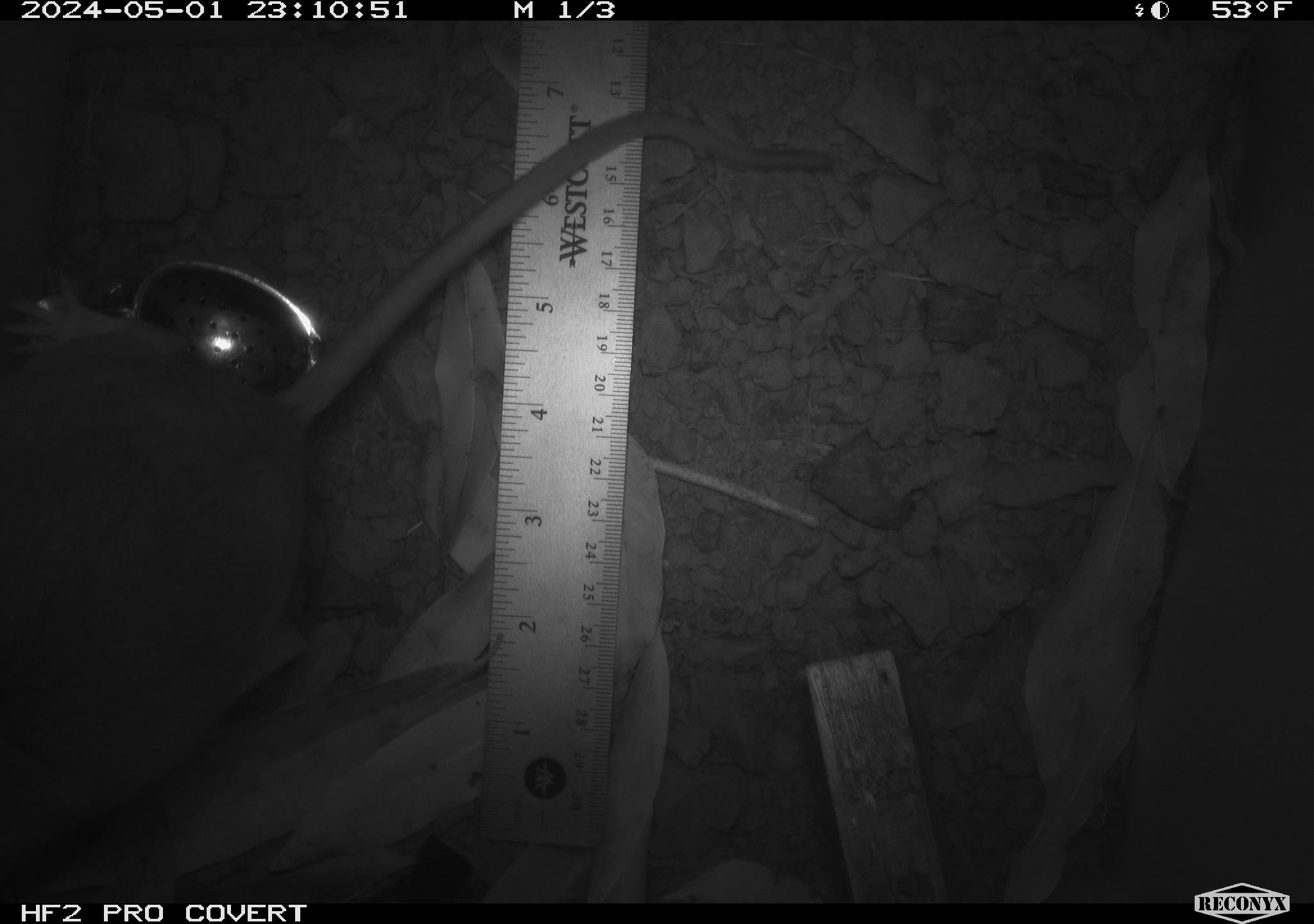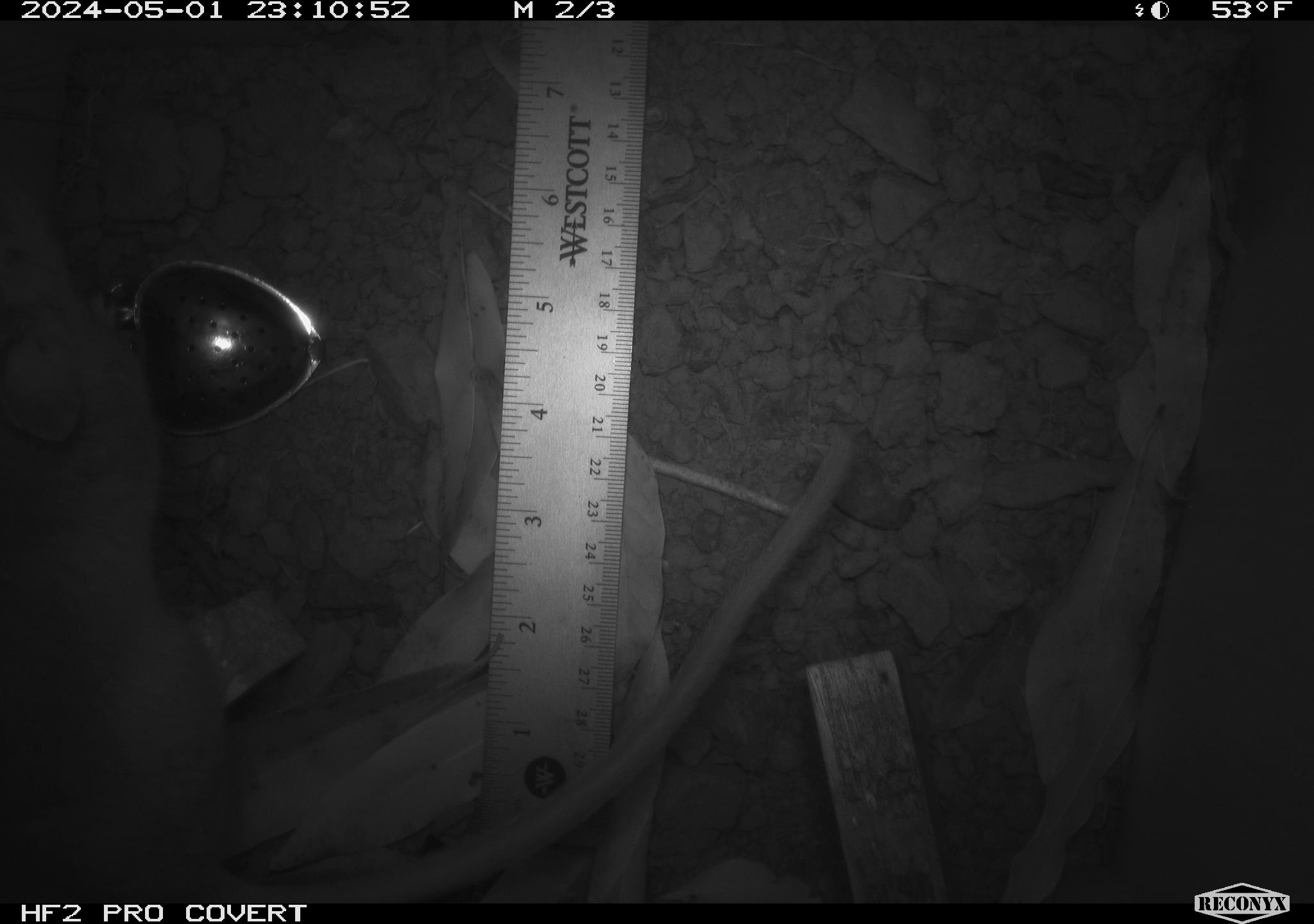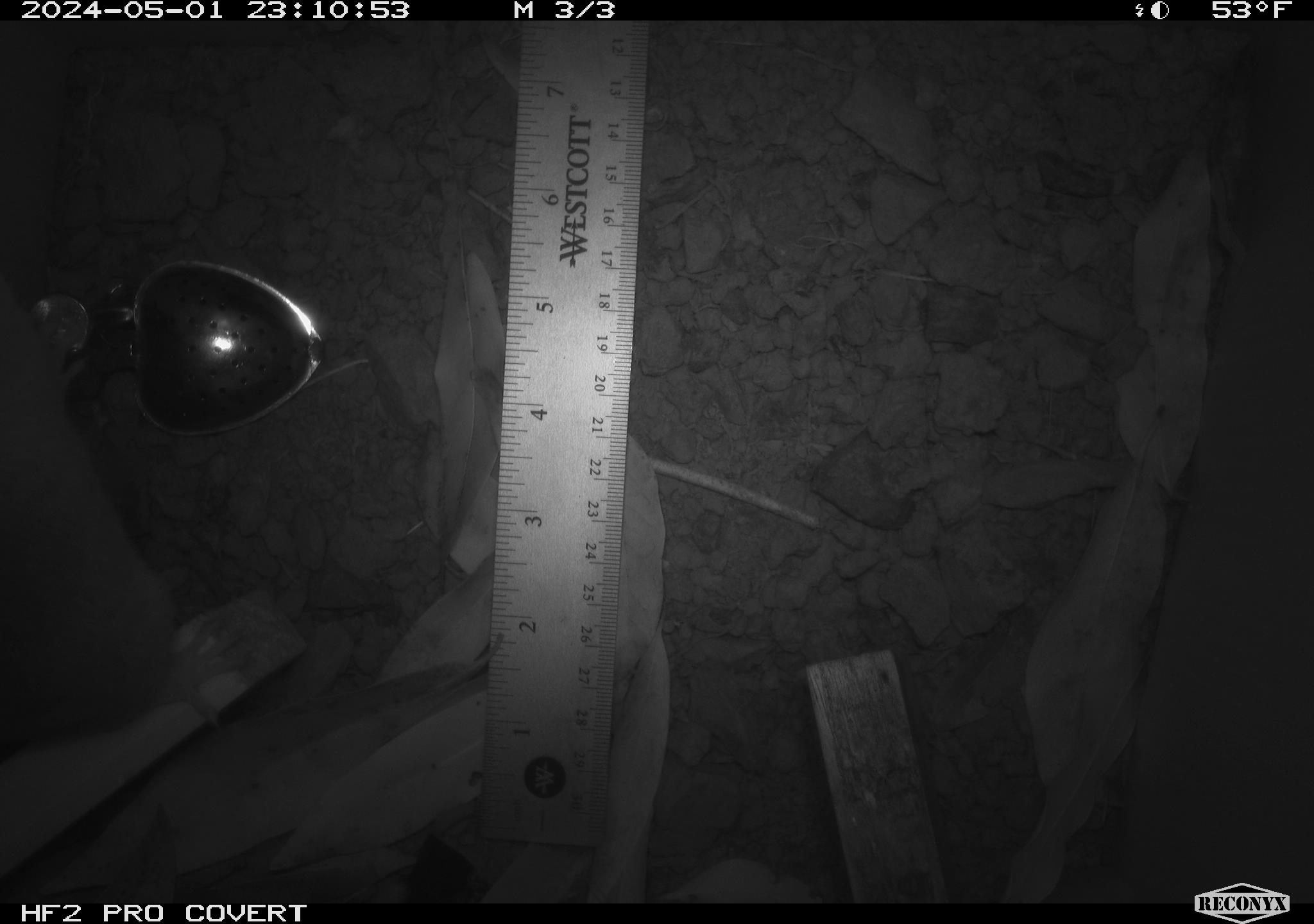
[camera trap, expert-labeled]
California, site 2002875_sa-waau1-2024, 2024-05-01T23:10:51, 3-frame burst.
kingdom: Animalia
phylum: Chordata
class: Mammalia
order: Rodentia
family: Cricetidae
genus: Neotoma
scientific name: Neotoma fuscipes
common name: dusky-footed woodrat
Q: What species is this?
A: Dusky-footed woodrat (Neotoma fuscipes).